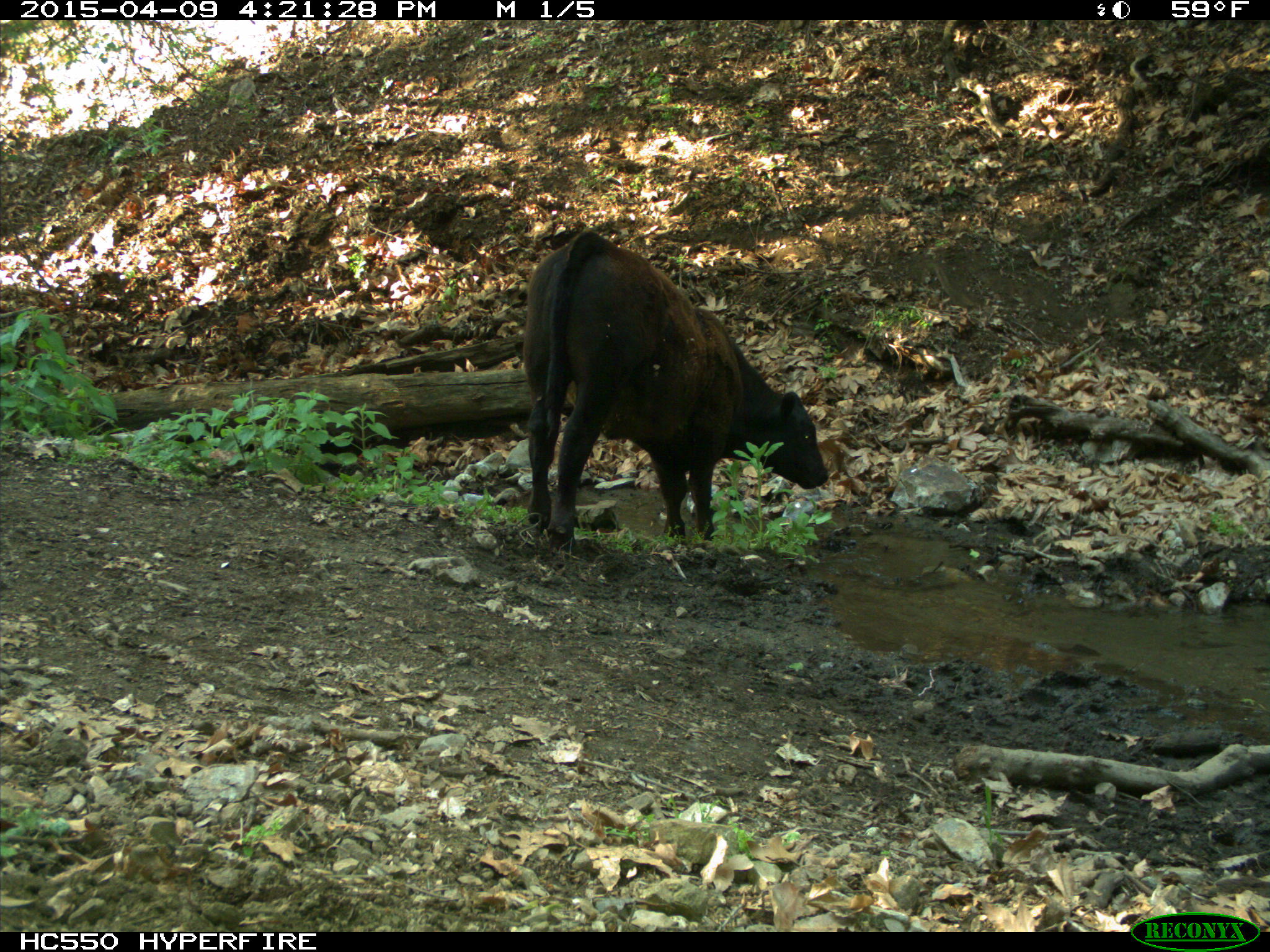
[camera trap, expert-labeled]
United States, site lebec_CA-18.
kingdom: Animalia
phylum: Chordata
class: Mammalia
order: Artiodactyla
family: Bovidae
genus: Bos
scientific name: Bos taurus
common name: domestic cow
Bos taurus (domestic cow).